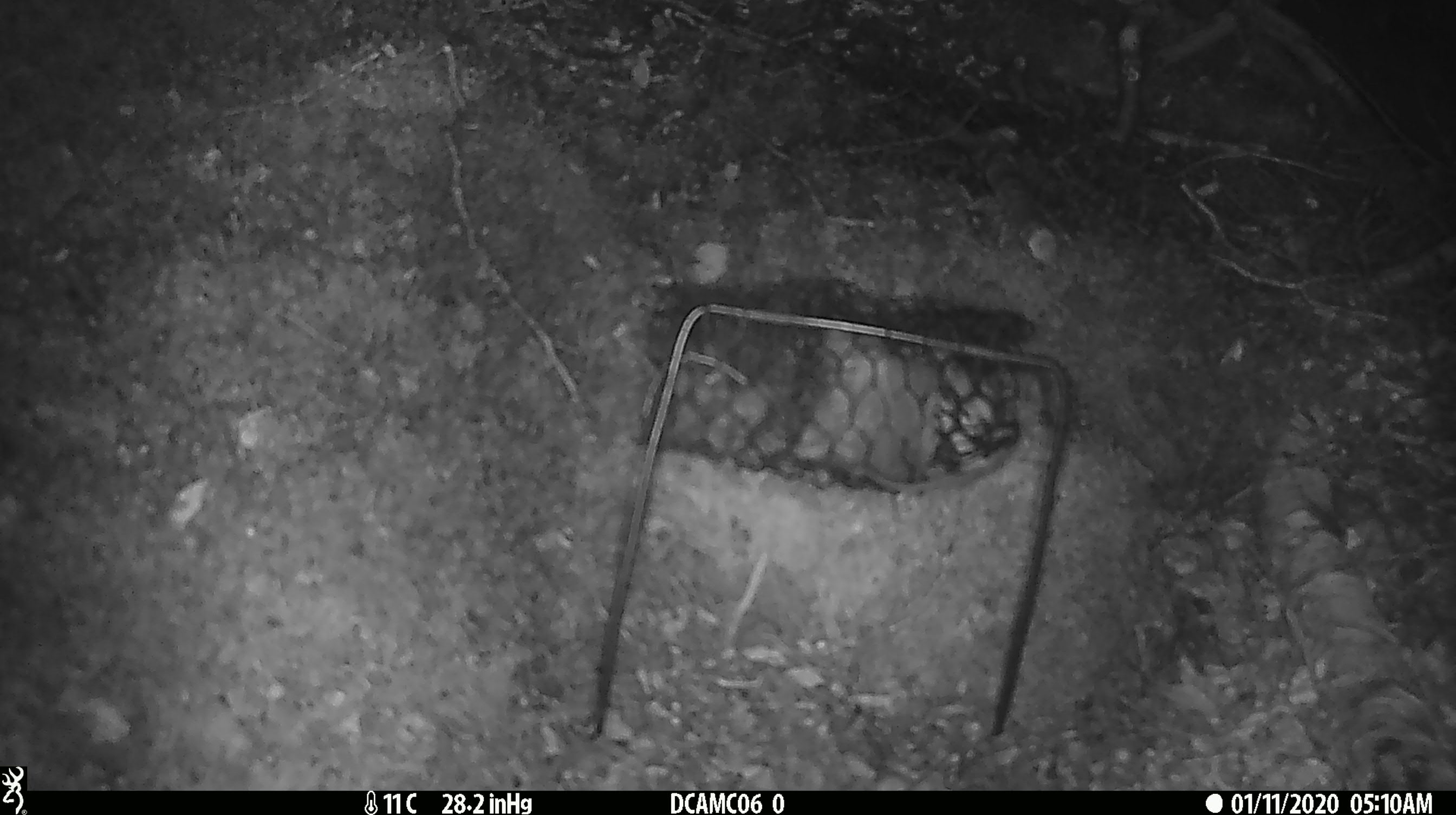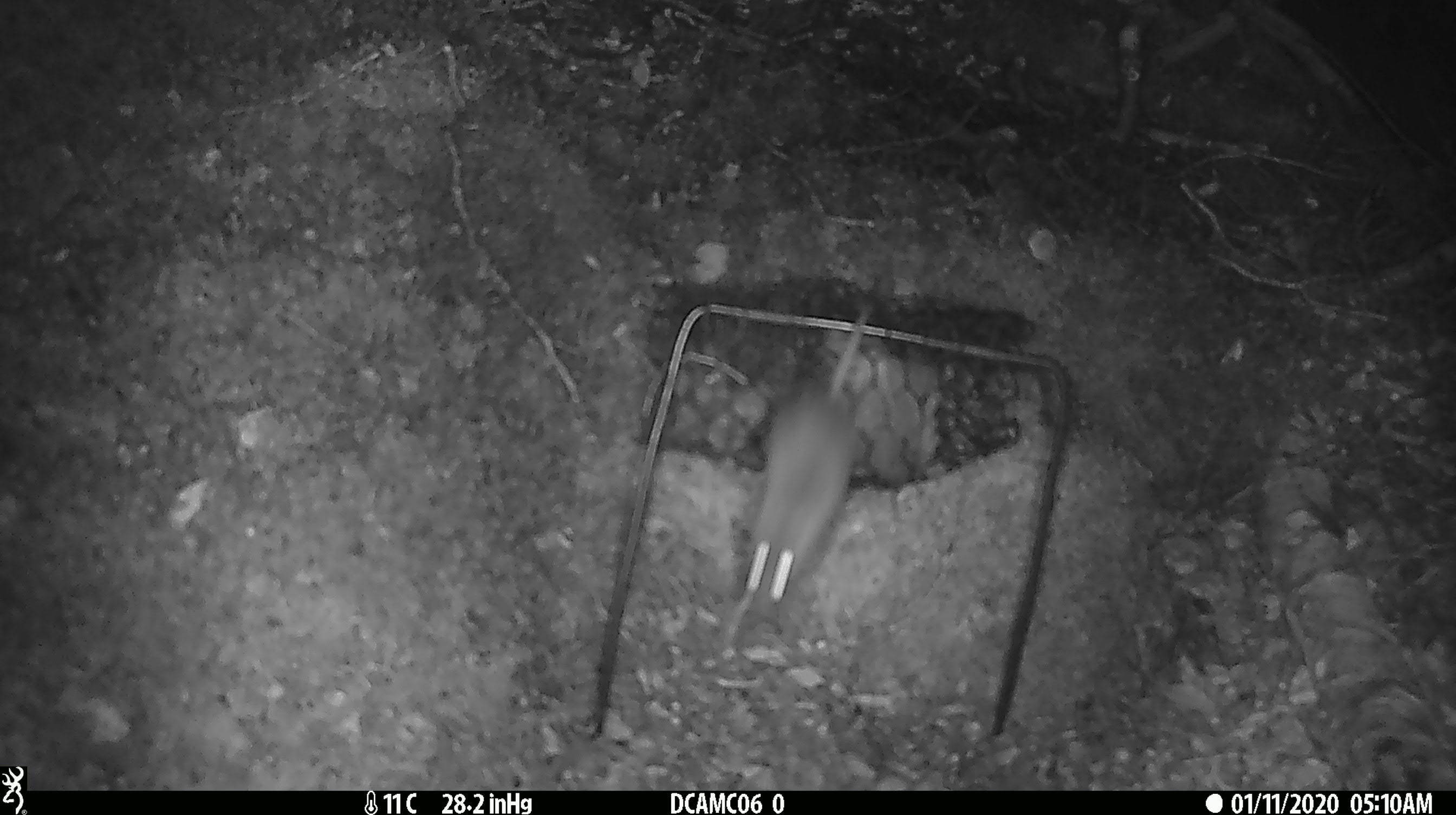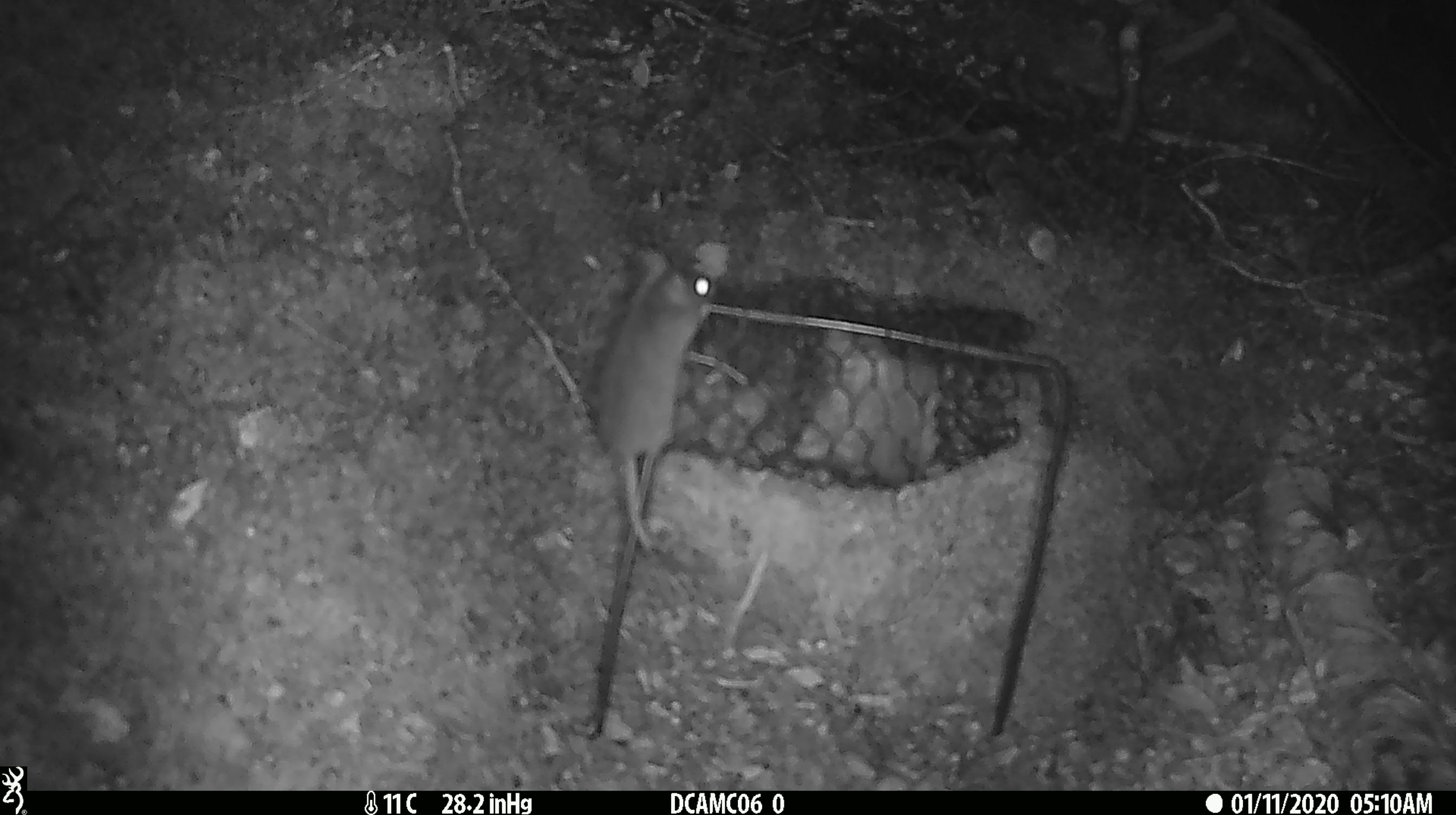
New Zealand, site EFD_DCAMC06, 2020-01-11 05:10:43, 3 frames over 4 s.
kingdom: Animalia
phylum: Chordata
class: Mammalia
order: Rodentia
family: Muridae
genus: Mus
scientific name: Mus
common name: mouse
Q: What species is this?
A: Mouse (Mus).